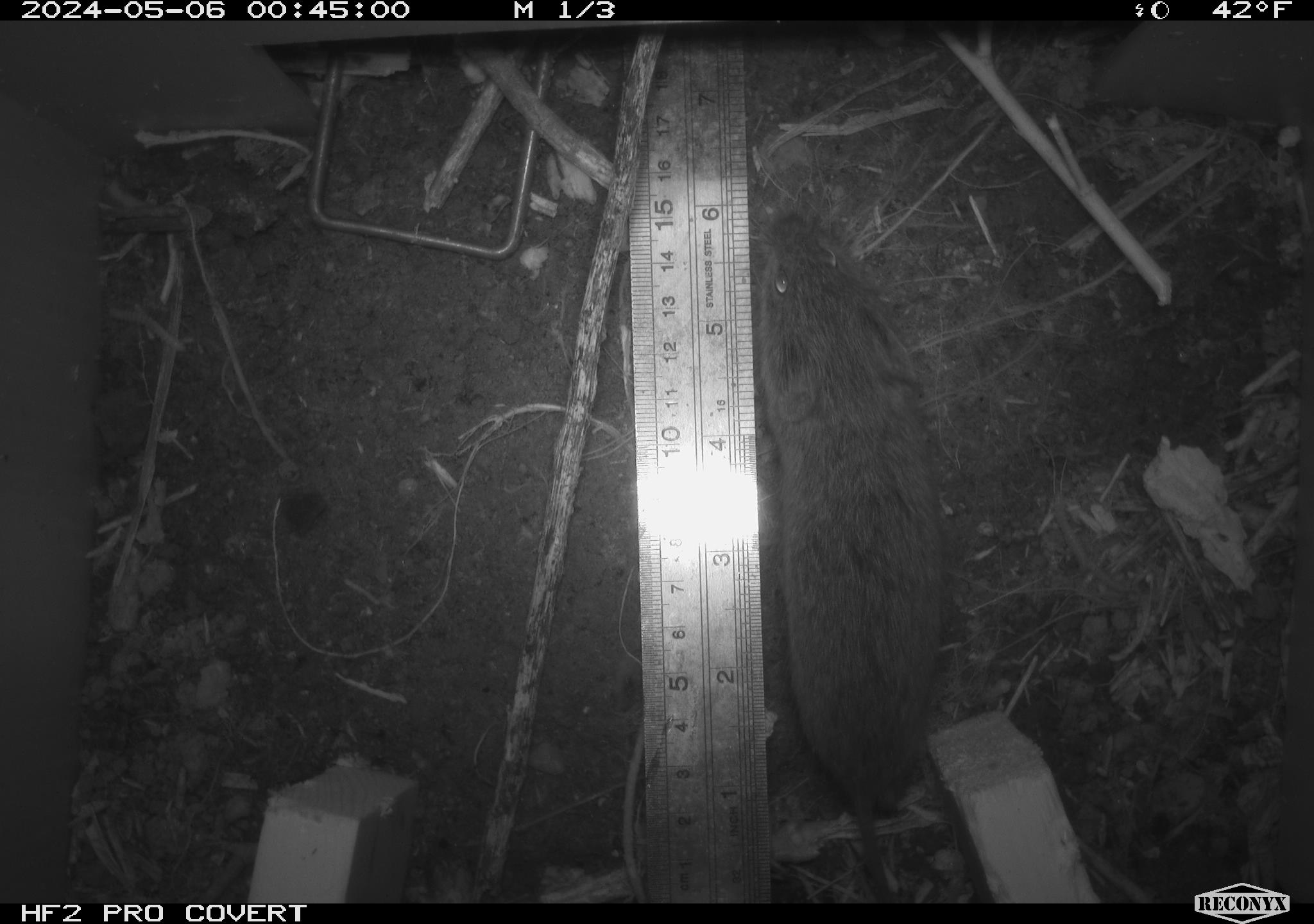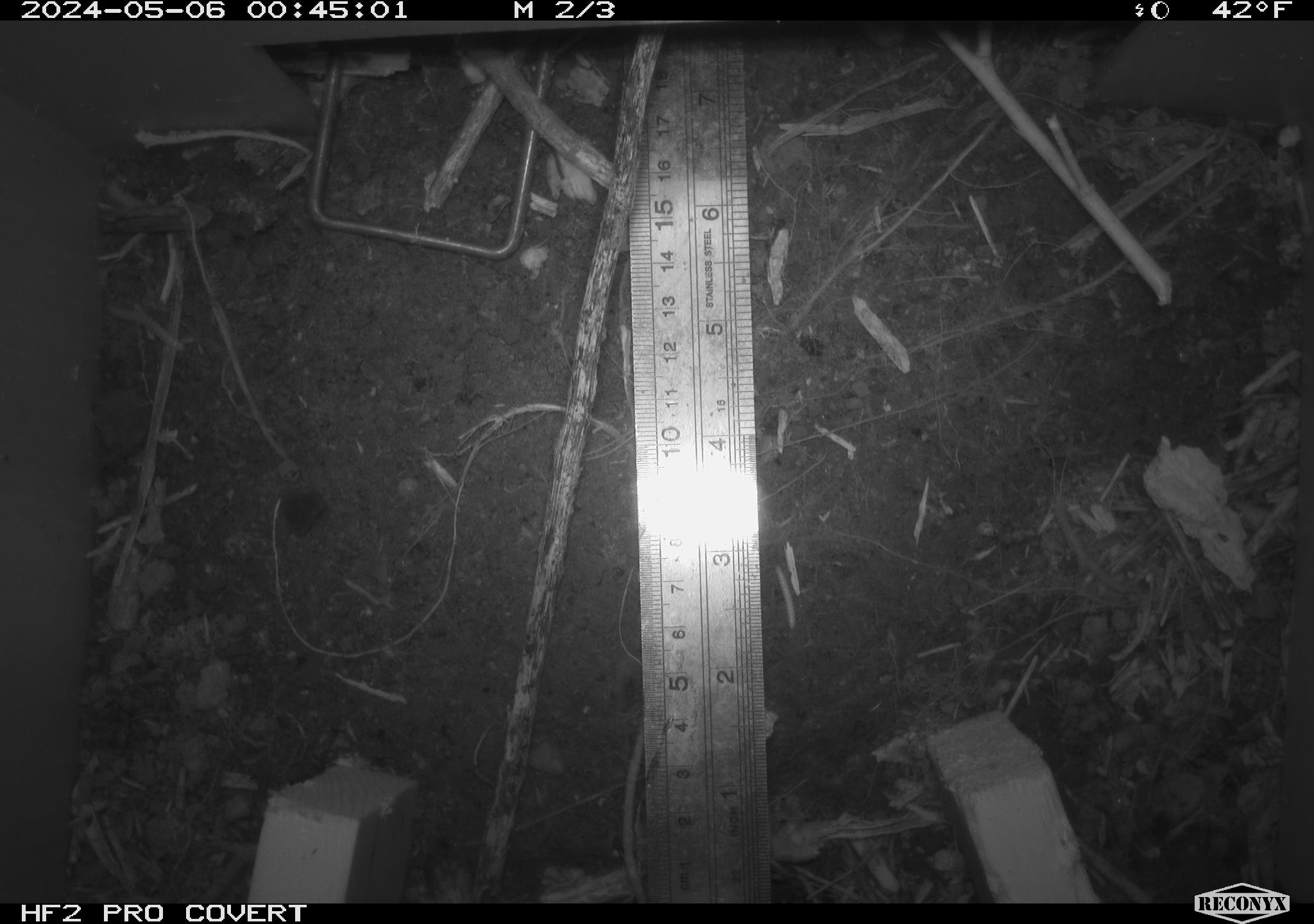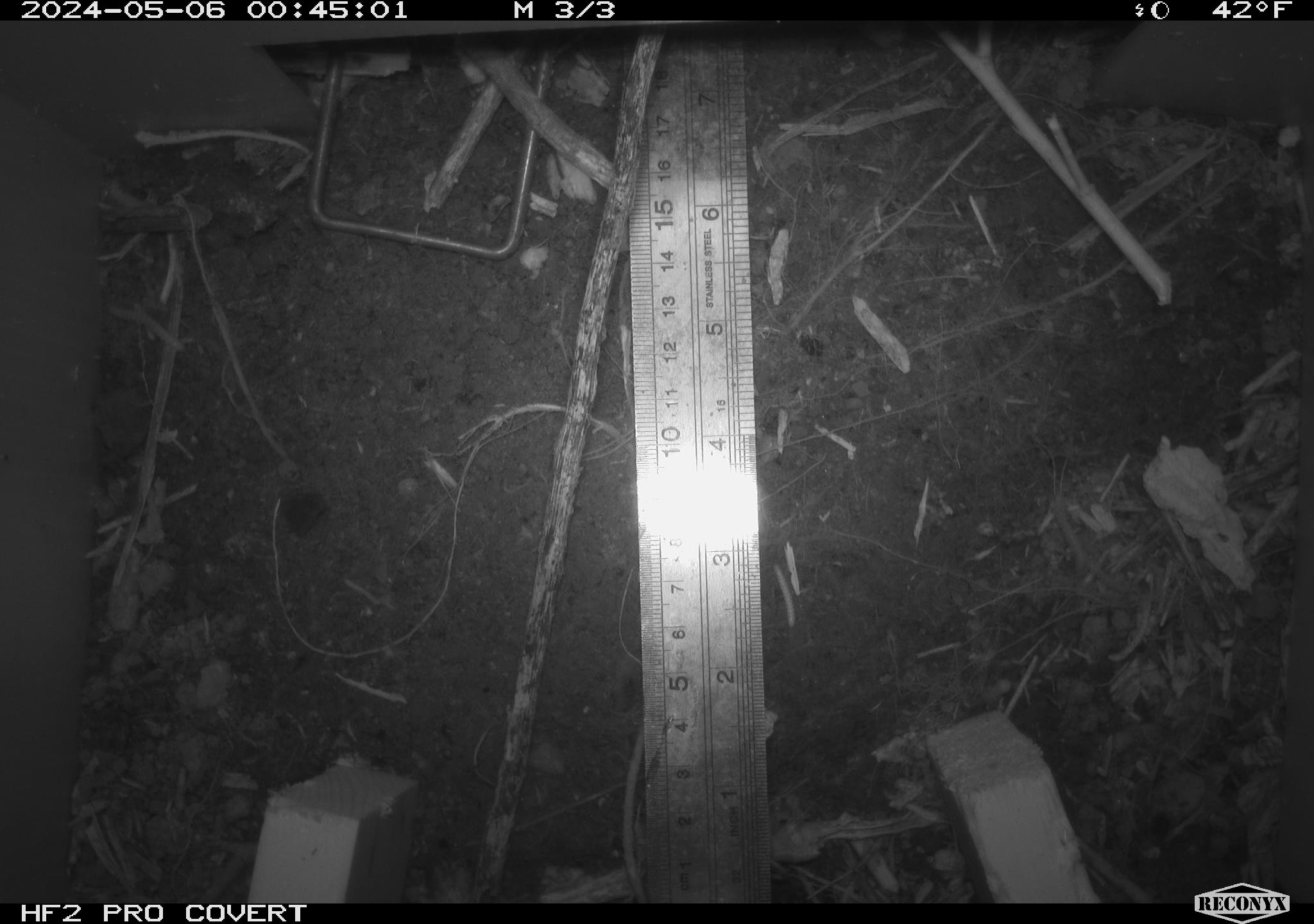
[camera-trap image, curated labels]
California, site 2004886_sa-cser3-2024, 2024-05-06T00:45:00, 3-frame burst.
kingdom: Animalia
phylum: Chordata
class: Mammalia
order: Rodentia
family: Cricetidae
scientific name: Cricetidae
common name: hamsters, voles, lemmings, and allies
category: cricetidae family